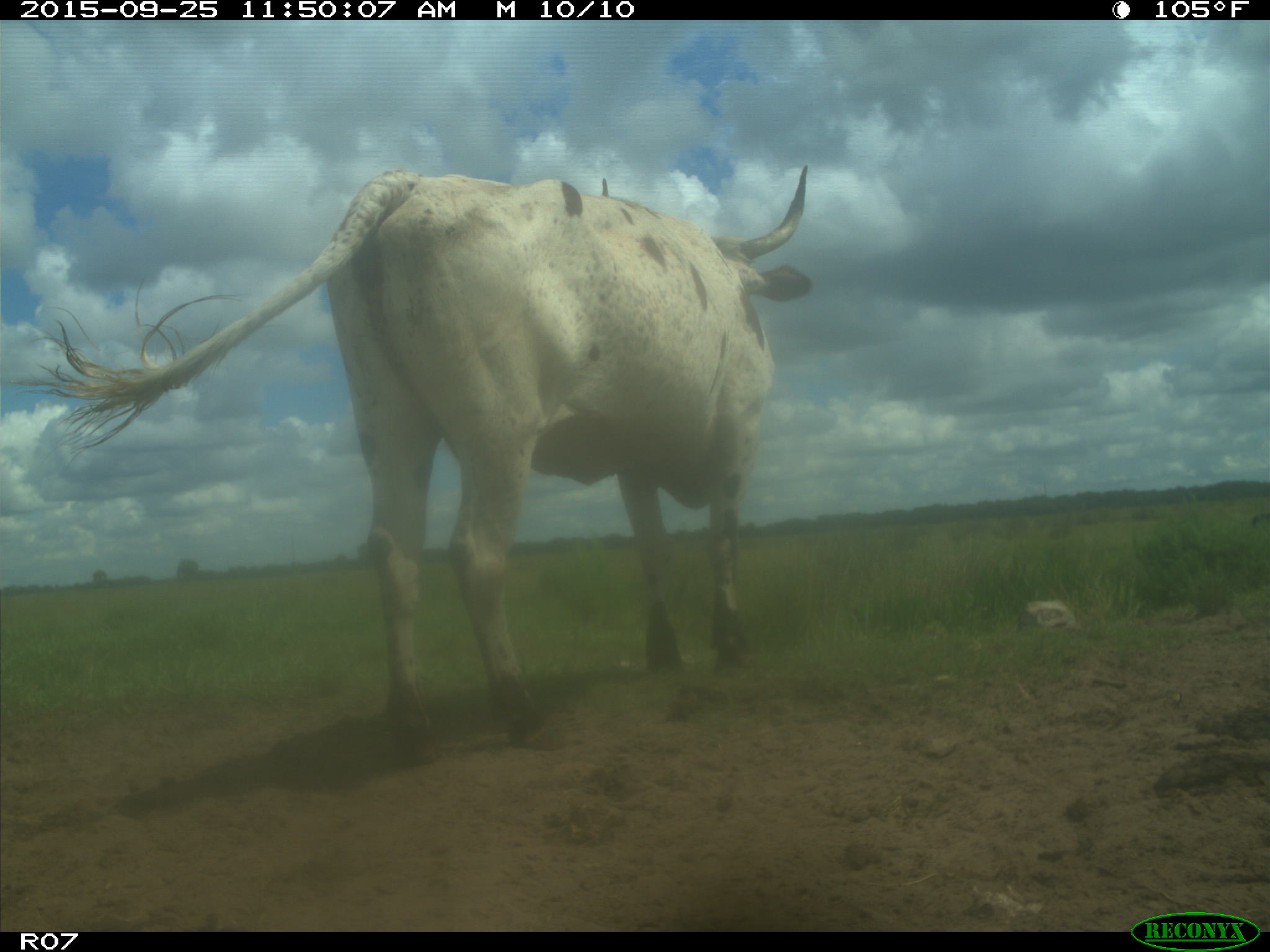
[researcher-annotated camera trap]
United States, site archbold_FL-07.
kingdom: Animalia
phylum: Chordata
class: Mammalia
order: Artiodactyla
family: Bovidae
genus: Bos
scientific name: Bos taurus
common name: domestic cow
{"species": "Bos taurus (domestic cow)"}